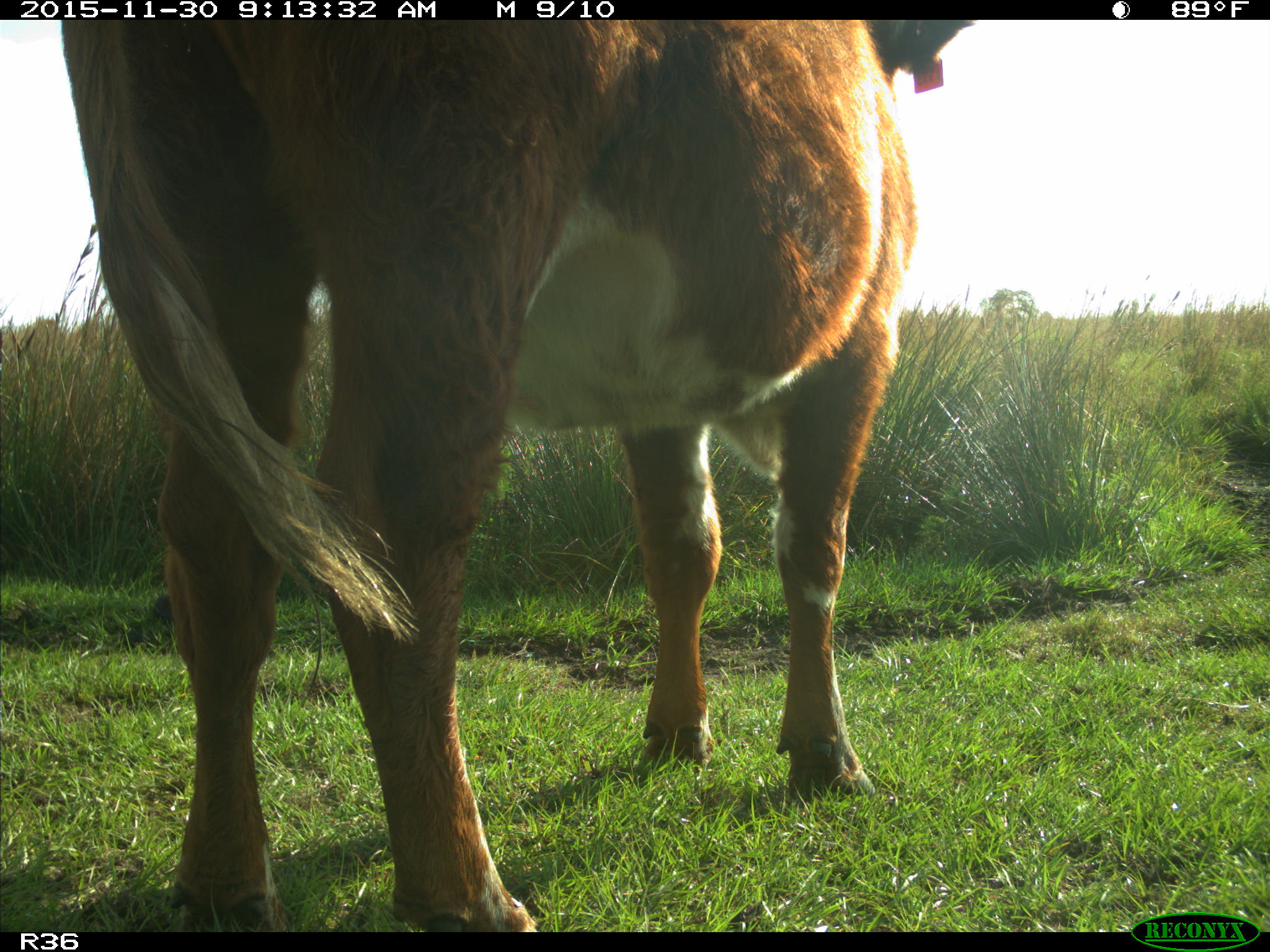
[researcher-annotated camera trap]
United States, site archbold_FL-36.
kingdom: Animalia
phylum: Chordata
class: Mammalia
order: Artiodactyla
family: Bovidae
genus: Bos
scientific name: Bos taurus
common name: domestic cow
Bos taurus (domestic cow).